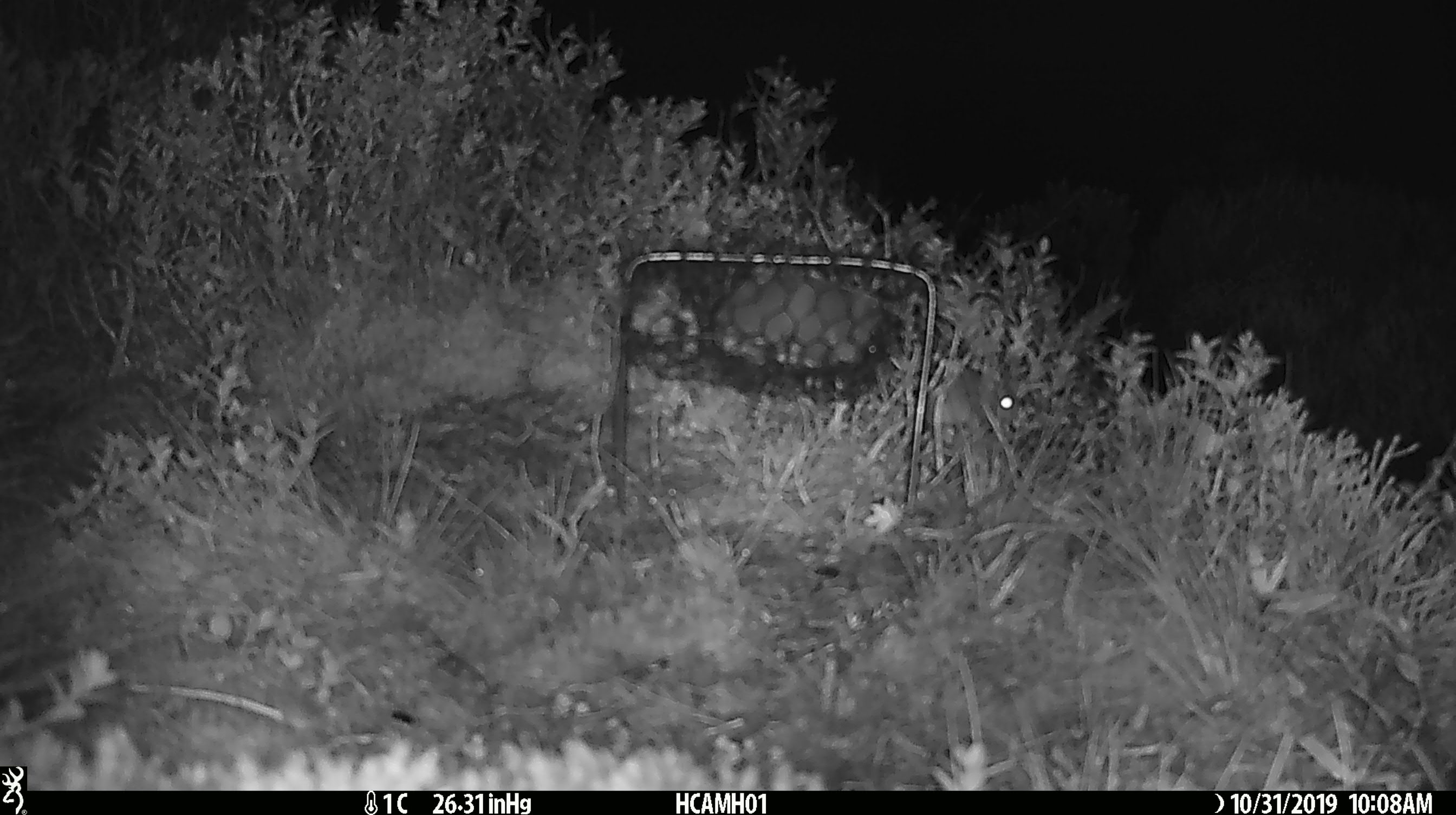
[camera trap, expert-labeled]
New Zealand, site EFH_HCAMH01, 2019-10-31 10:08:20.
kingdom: Animalia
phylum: Chordata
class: Mammalia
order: Rodentia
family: Muridae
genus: Mus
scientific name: Mus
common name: mouse